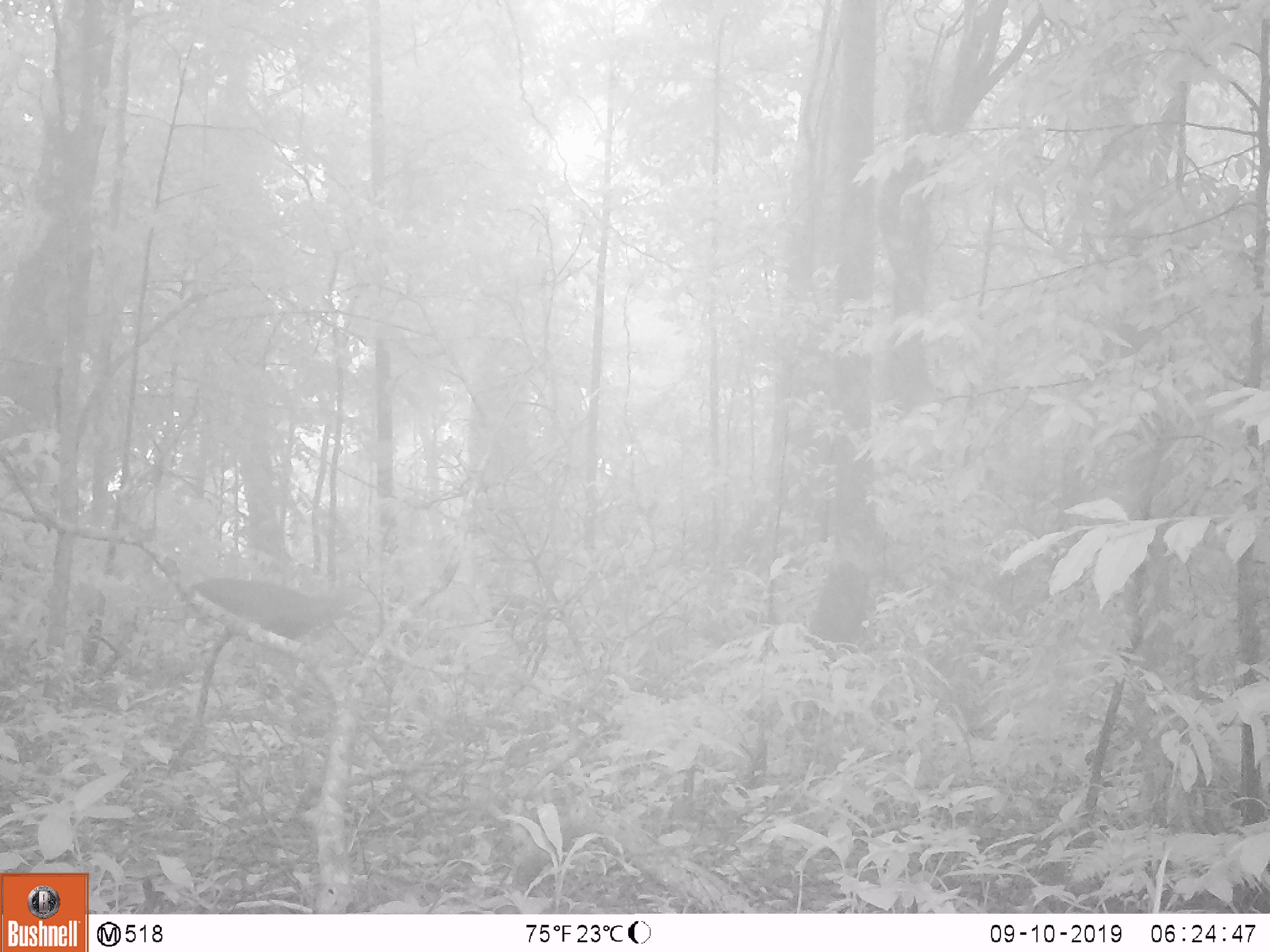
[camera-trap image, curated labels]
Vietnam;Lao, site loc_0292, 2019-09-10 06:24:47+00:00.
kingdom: Animalia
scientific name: Animalia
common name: animal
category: unidentified animal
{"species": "unidentified animal (animal) (Animalia)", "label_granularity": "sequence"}